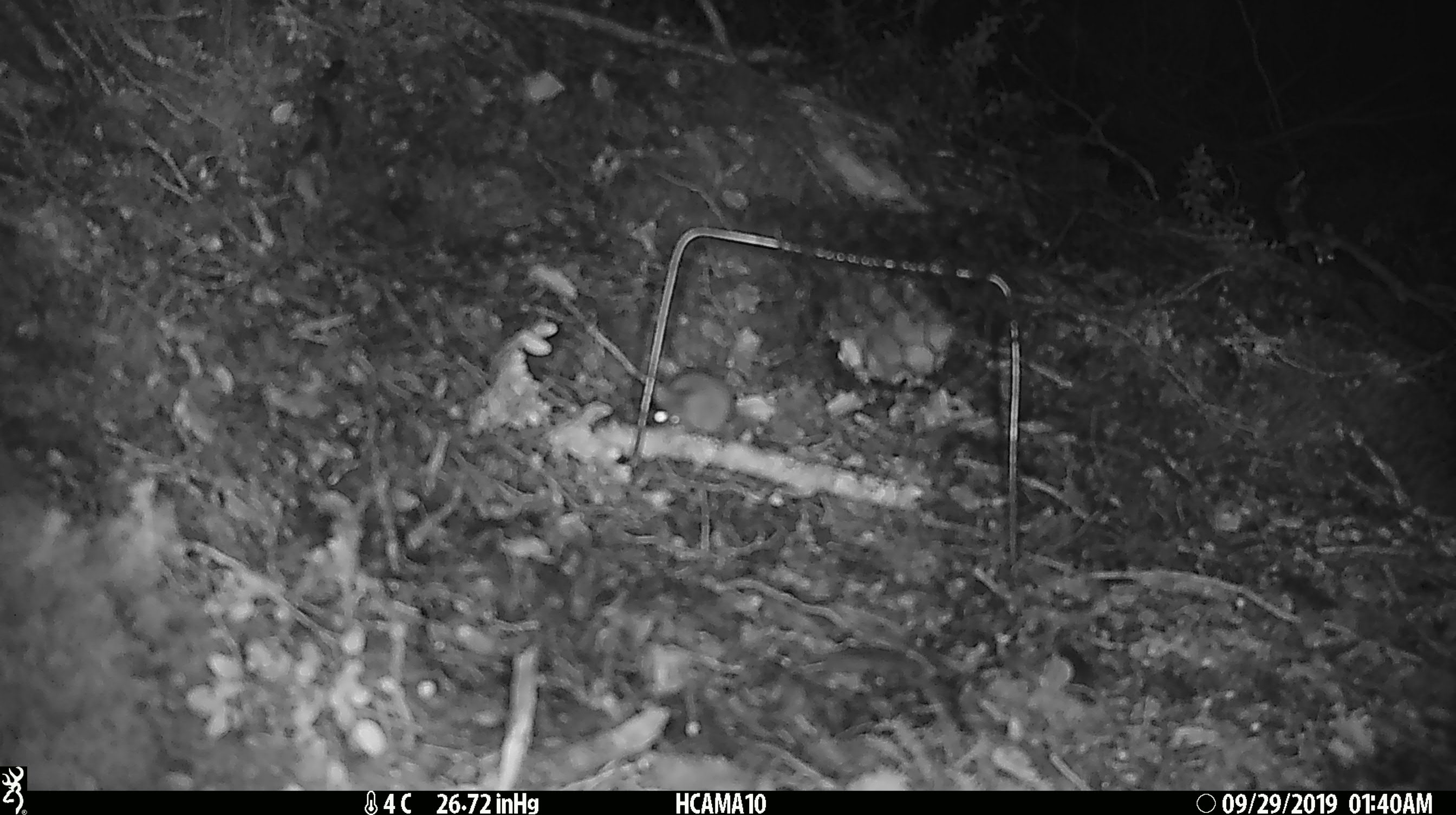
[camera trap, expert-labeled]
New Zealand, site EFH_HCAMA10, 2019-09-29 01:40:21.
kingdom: Animalia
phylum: Chordata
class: Mammalia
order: Rodentia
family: Muridae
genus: Mus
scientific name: Mus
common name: mouse